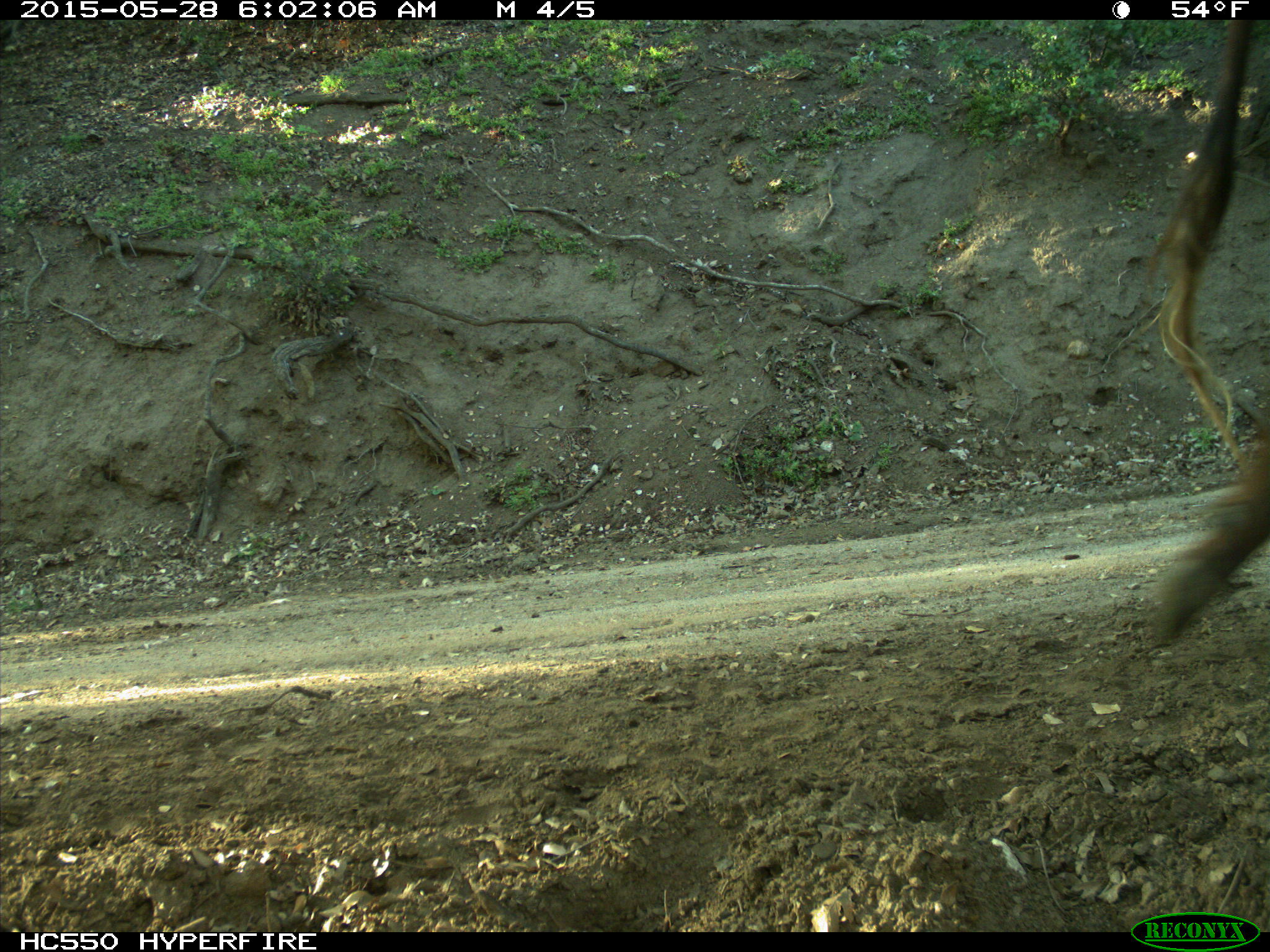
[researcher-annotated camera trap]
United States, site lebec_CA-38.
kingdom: Animalia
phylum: Chordata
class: Mammalia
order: Artiodactyla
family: Bovidae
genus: Bos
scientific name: Bos taurus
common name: domestic cow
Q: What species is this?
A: Bos taurus (domestic cow).